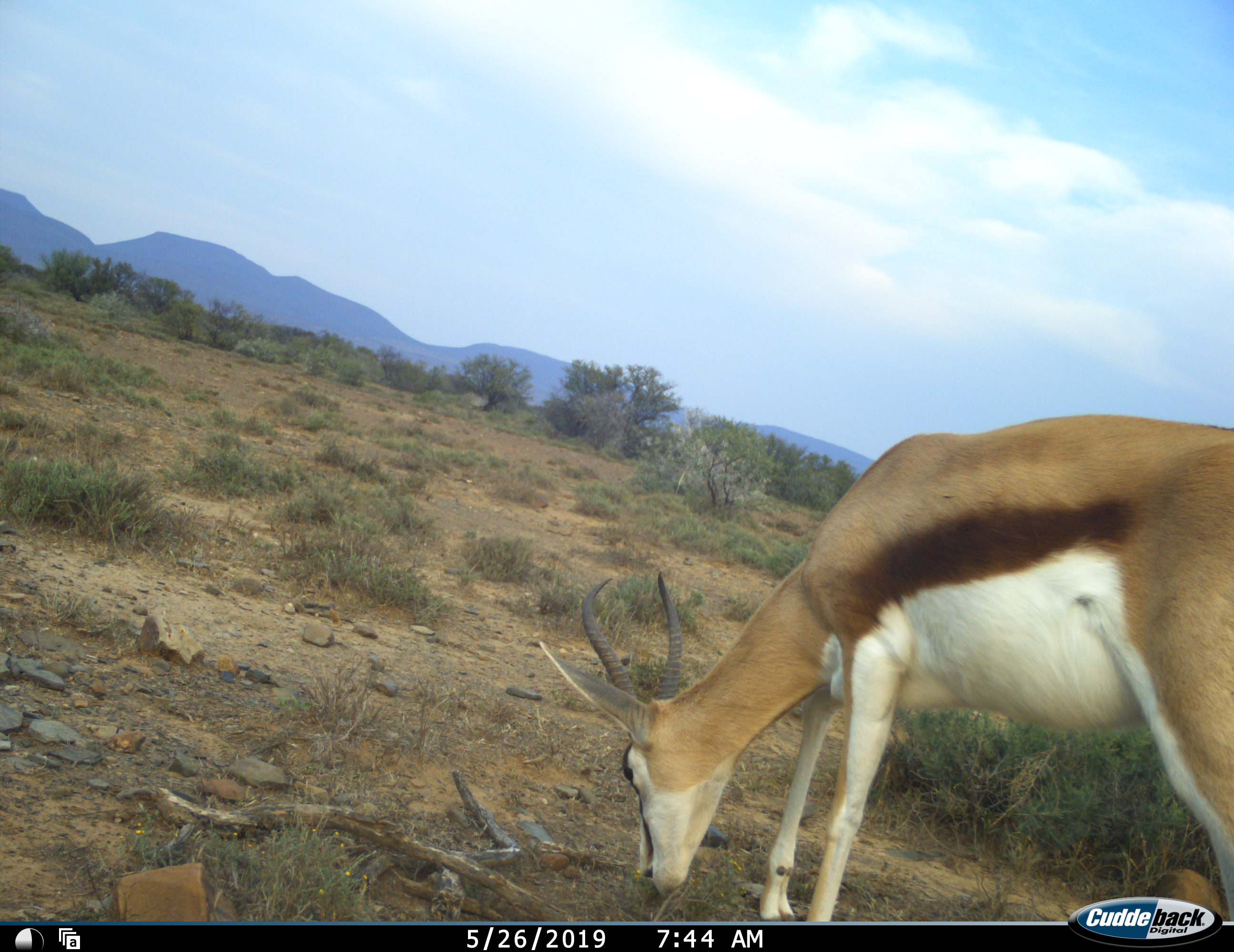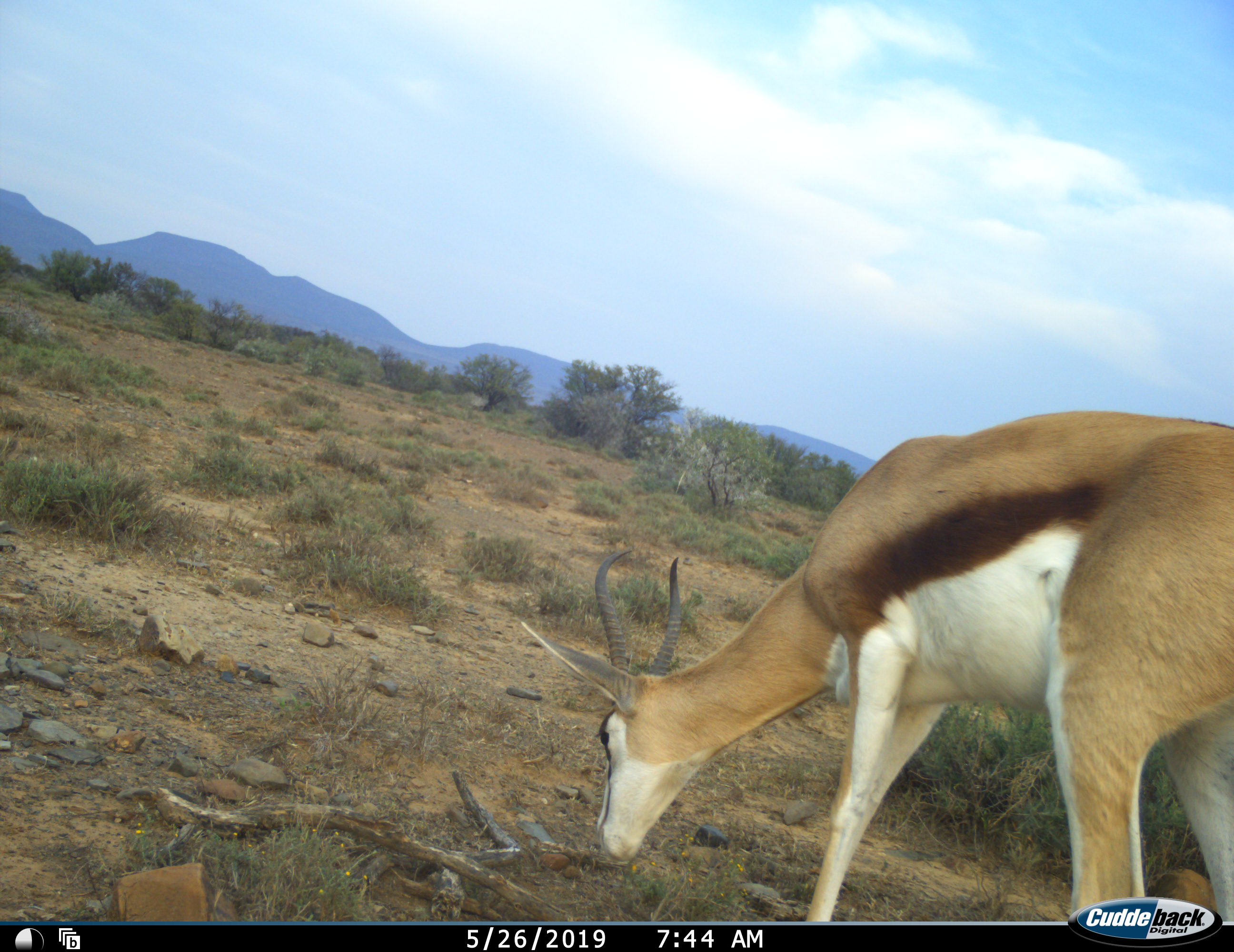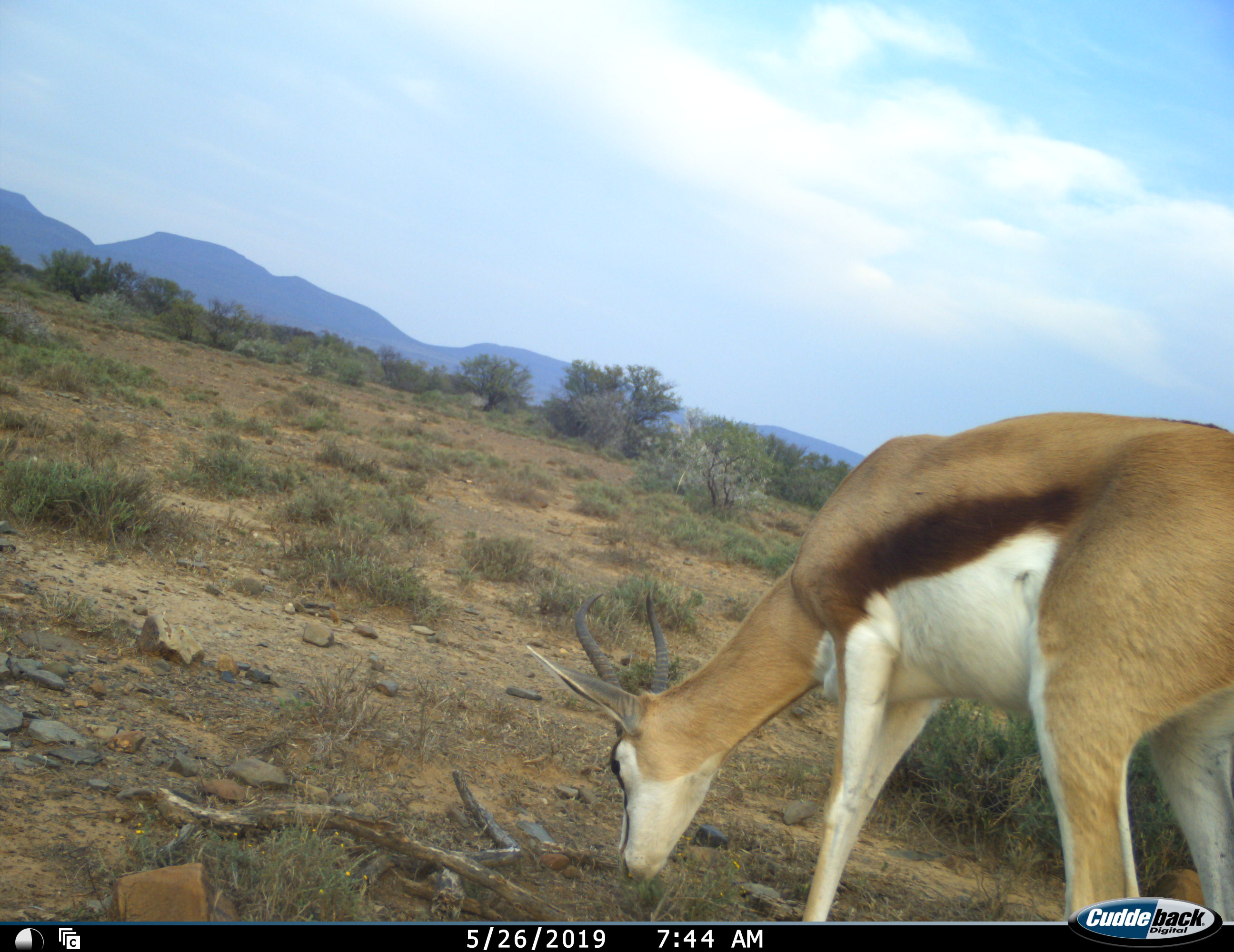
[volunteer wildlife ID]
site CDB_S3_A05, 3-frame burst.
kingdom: Animalia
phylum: Chordata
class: Mammalia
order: Artiodactyla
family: Bovidae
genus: Antidorcas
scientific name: Antidorcas marsupialis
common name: springbok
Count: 1.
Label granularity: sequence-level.